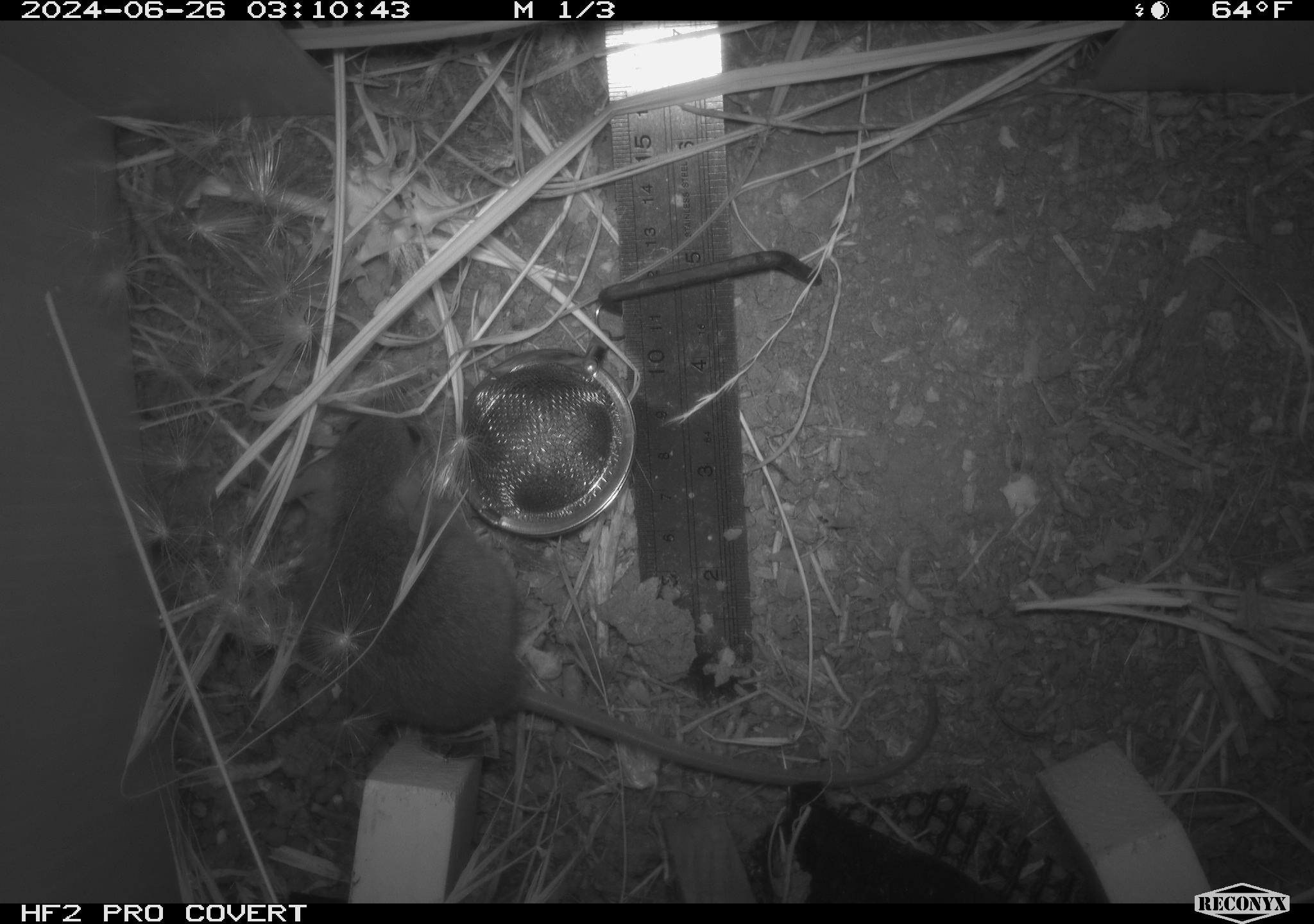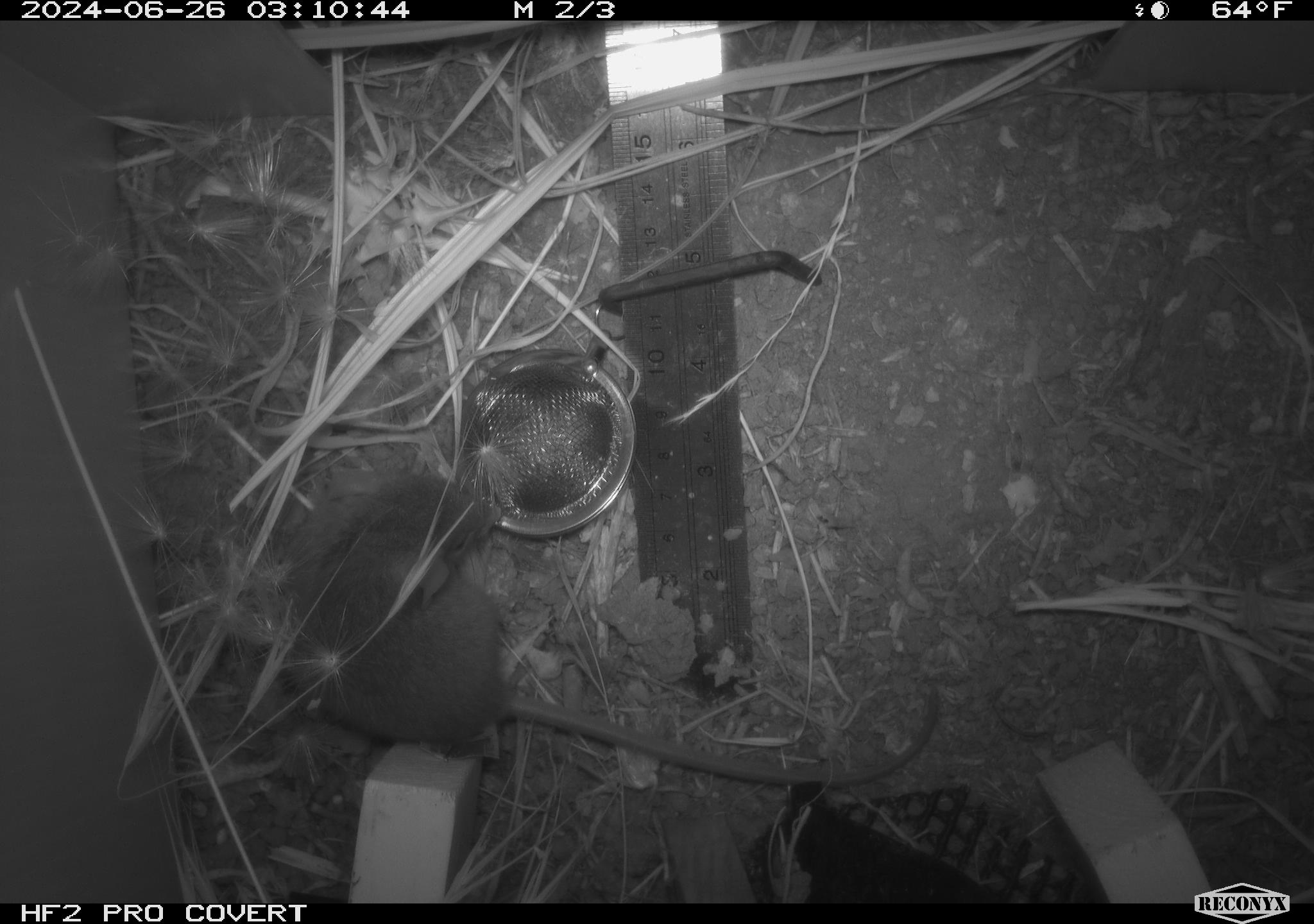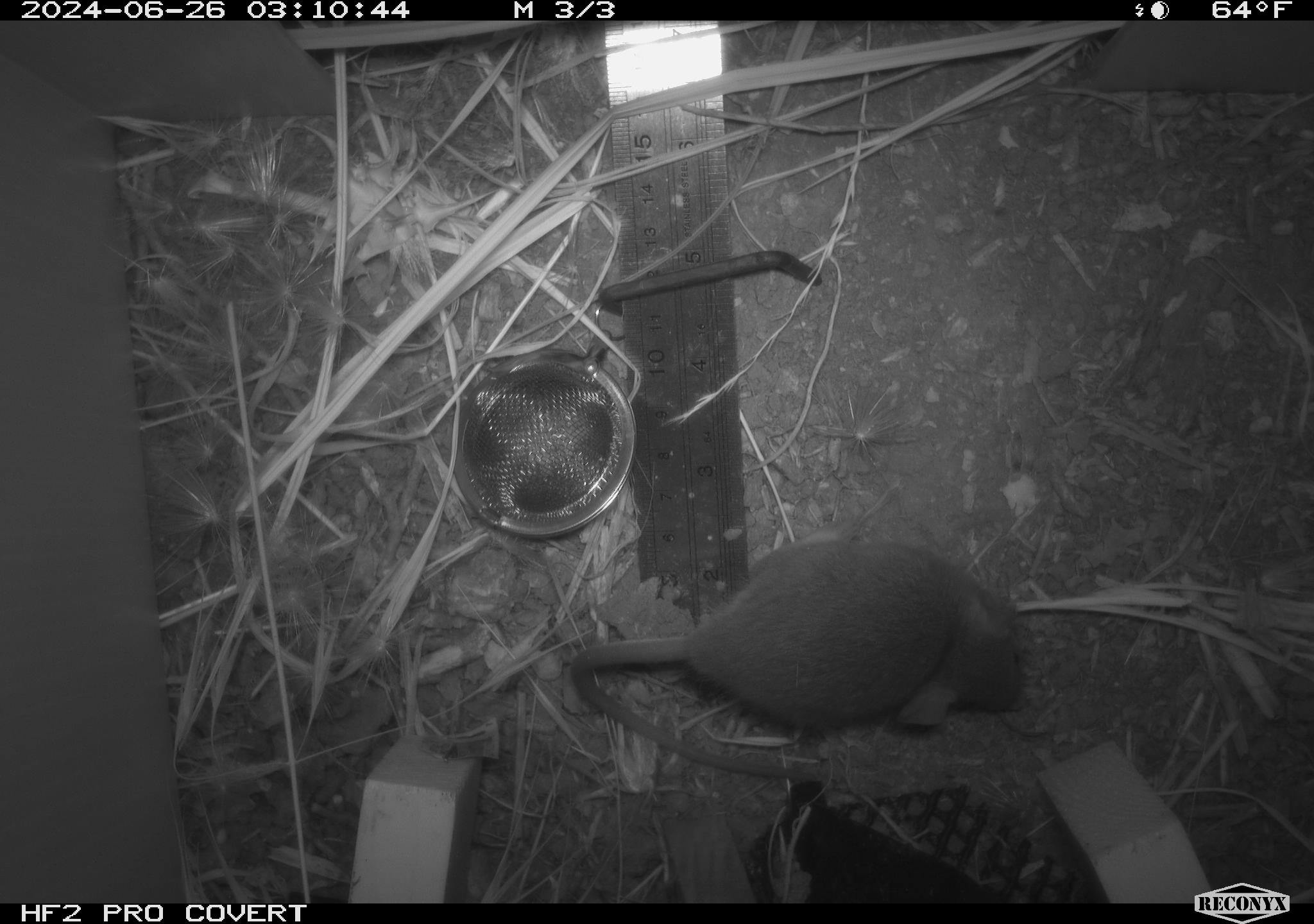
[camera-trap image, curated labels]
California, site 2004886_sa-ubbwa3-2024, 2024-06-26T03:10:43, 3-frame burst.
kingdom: Animalia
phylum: Chordata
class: Mammalia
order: Rodentia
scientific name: Rodentia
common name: mouse species